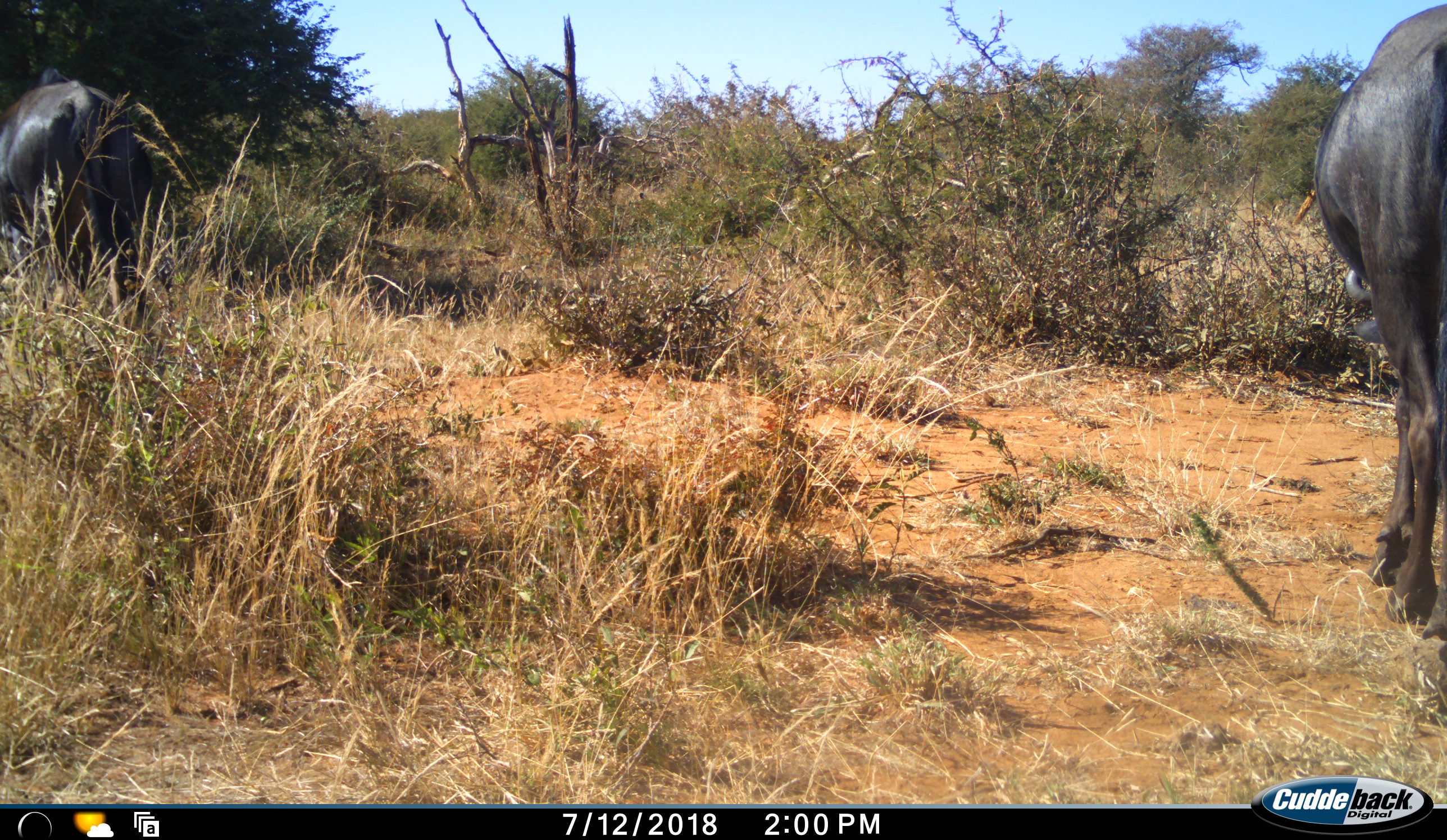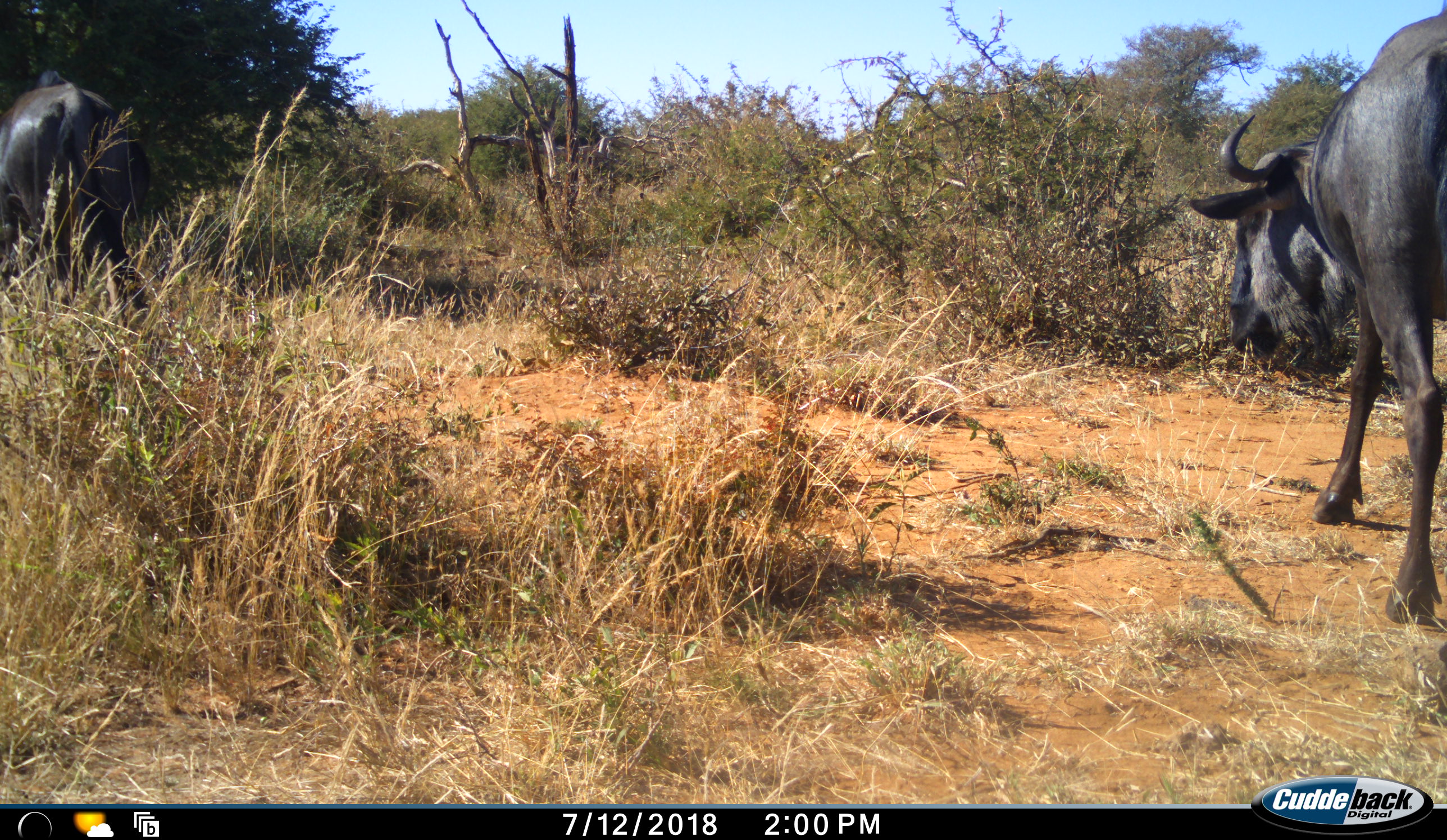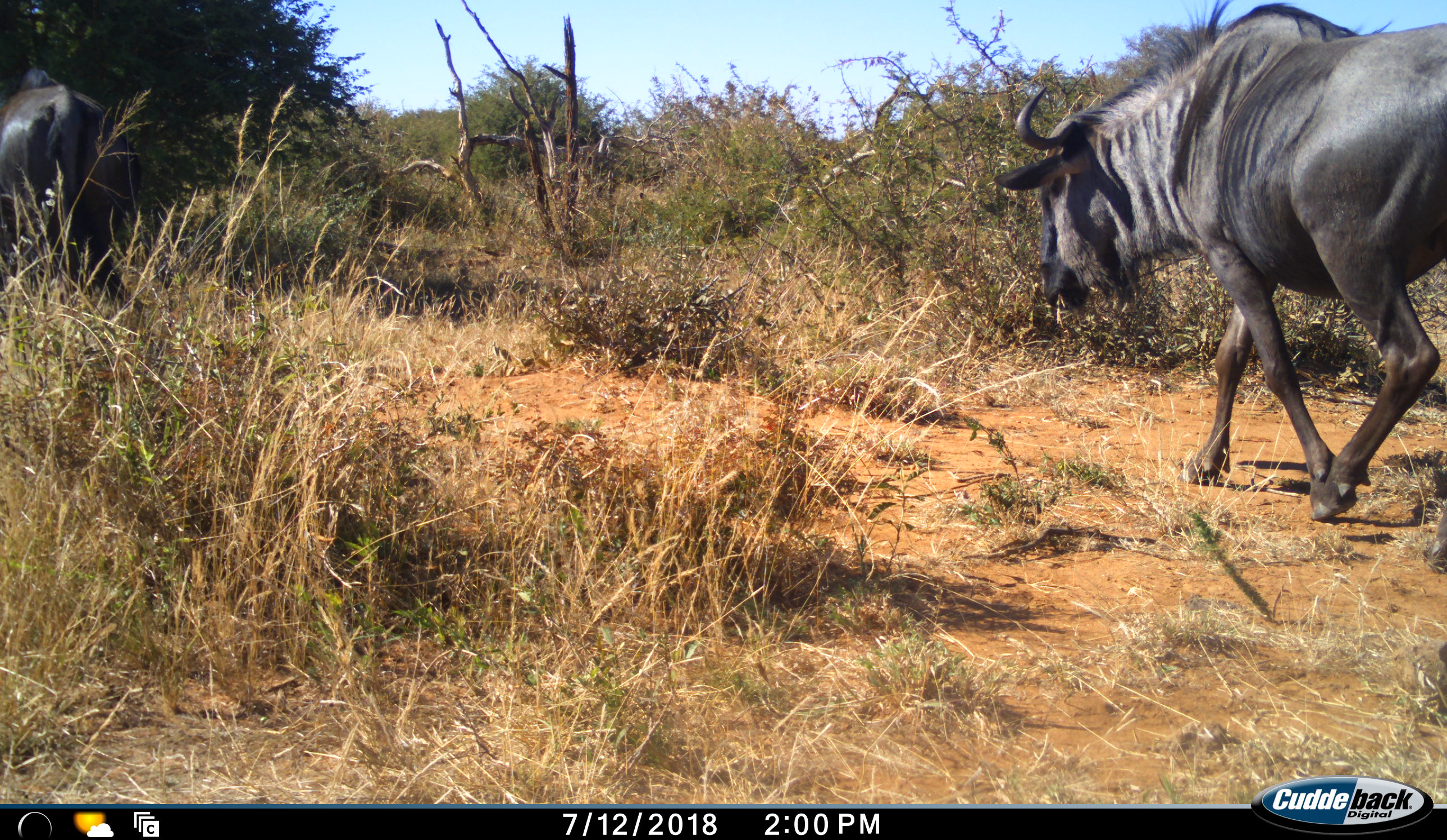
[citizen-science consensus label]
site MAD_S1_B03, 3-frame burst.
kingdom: Animalia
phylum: Chordata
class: Mammalia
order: Artiodactyla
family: Bovidae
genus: Connochaetes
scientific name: Connochaetes taurinus taurinus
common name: blue wildebeest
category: wildebeestblue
Wildebeestblue (blue wildebeest) (Connochaetes taurinus taurinus), count 2. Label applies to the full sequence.